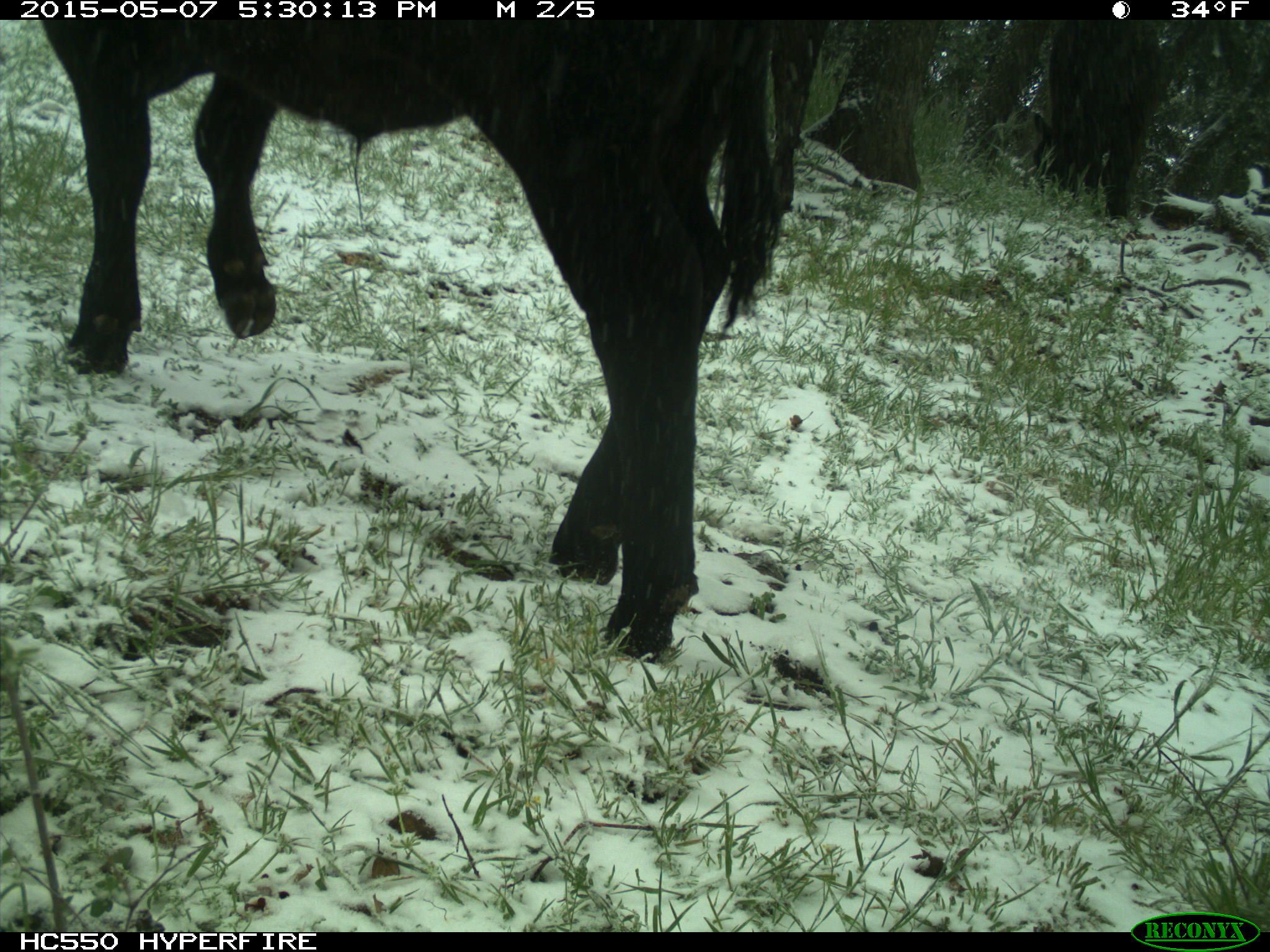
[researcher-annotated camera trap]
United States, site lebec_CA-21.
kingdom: Animalia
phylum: Chordata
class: Mammalia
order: Artiodactyla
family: Bovidae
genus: Bos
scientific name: Bos taurus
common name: domestic cow